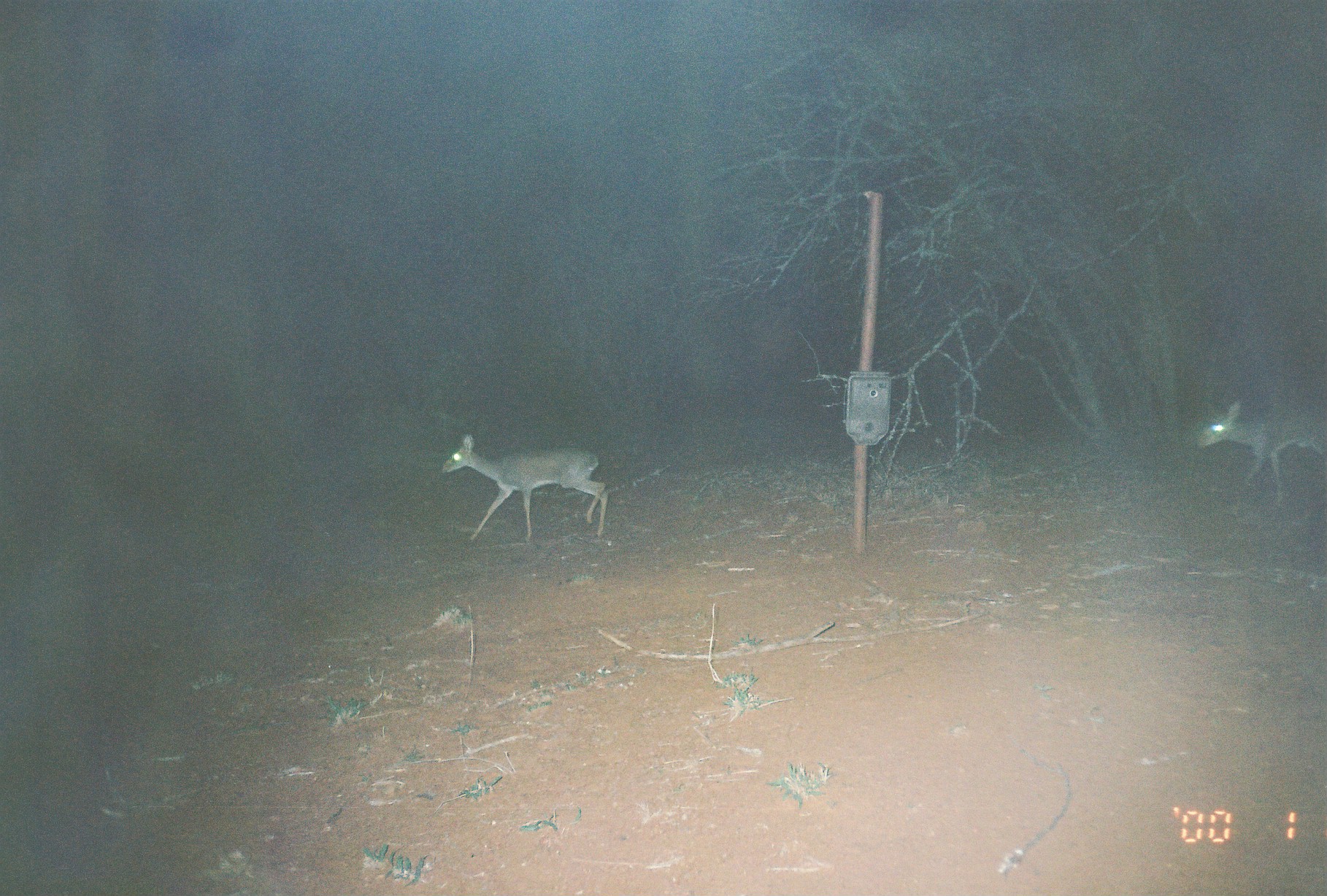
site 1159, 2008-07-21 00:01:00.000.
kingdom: Animalia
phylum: Chordata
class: Mammalia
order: Artiodactyla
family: Bovidae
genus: Madoqua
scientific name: Madoqua guentheri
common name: günther's dik-dik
Madoqua guentheri (günther's dik-dik), count 2.